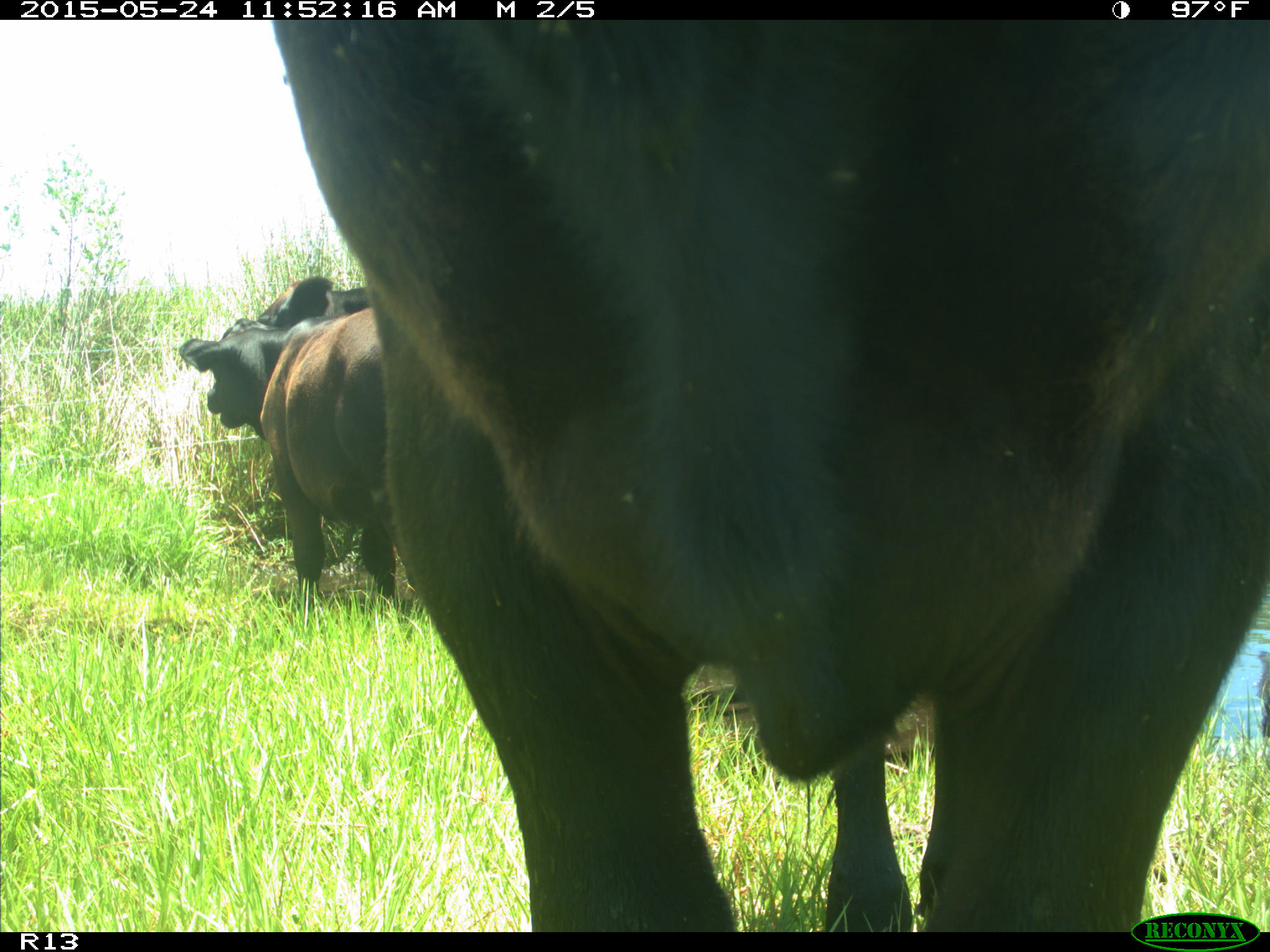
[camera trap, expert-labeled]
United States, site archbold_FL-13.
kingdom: Animalia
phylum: Chordata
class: Mammalia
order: Artiodactyla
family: Bovidae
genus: Bos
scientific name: Bos taurus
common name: domestic cow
Bos taurus (domestic cow).